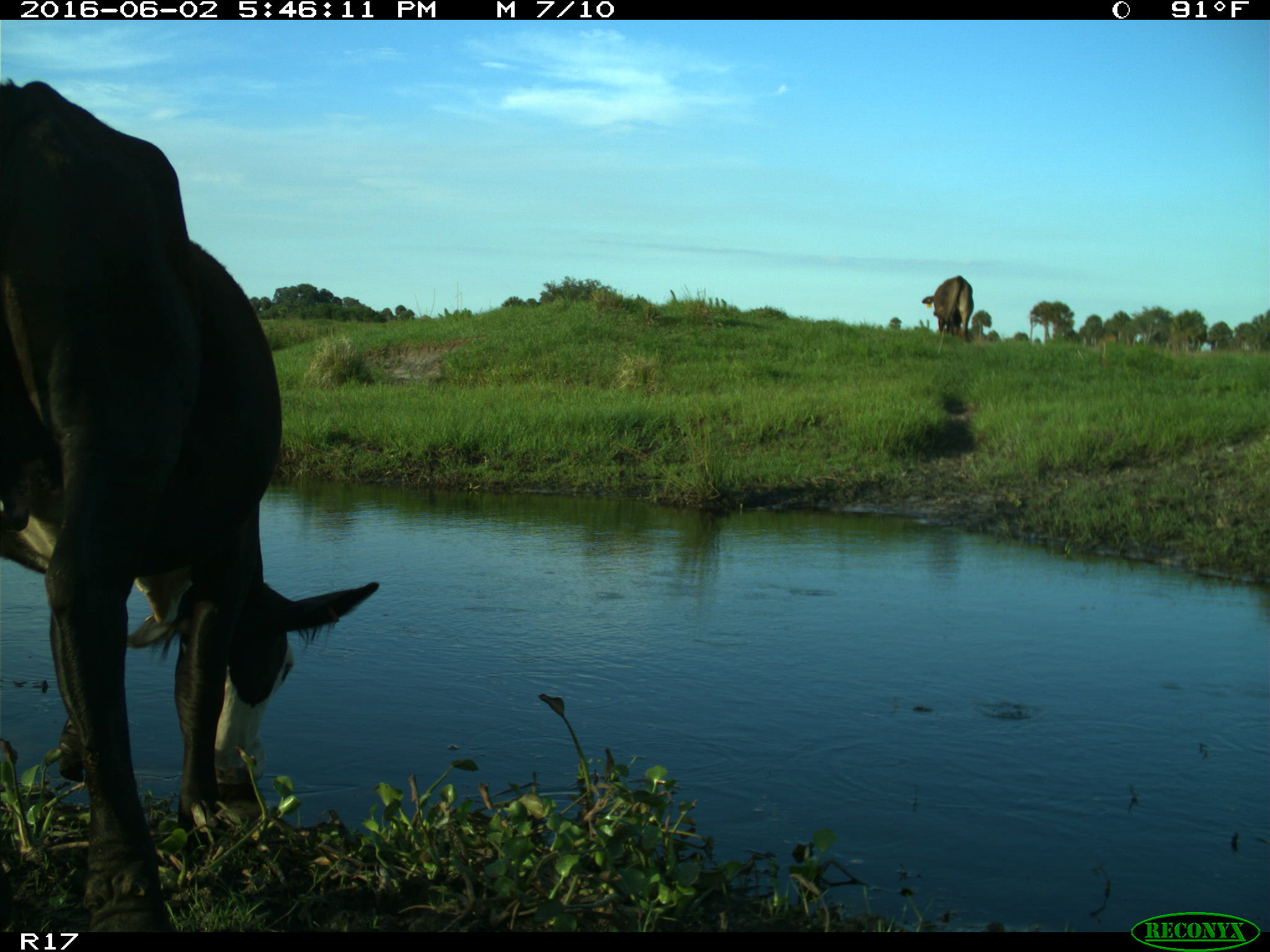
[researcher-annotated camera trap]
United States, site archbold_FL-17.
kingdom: Animalia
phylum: Chordata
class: Mammalia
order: Artiodactyla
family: Bovidae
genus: Bos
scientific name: Bos taurus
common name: domestic cow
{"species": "Bos taurus (domestic cow)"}